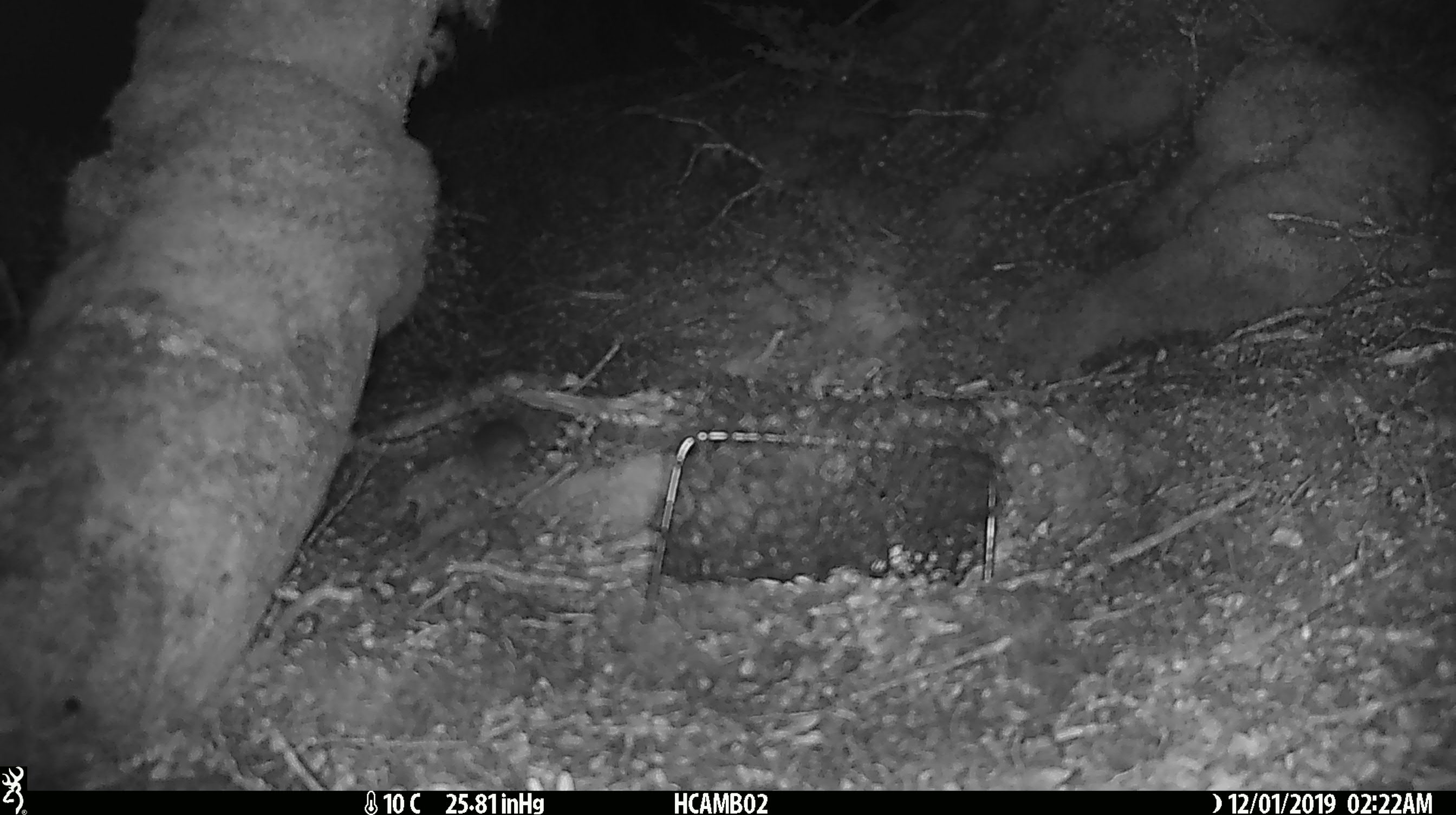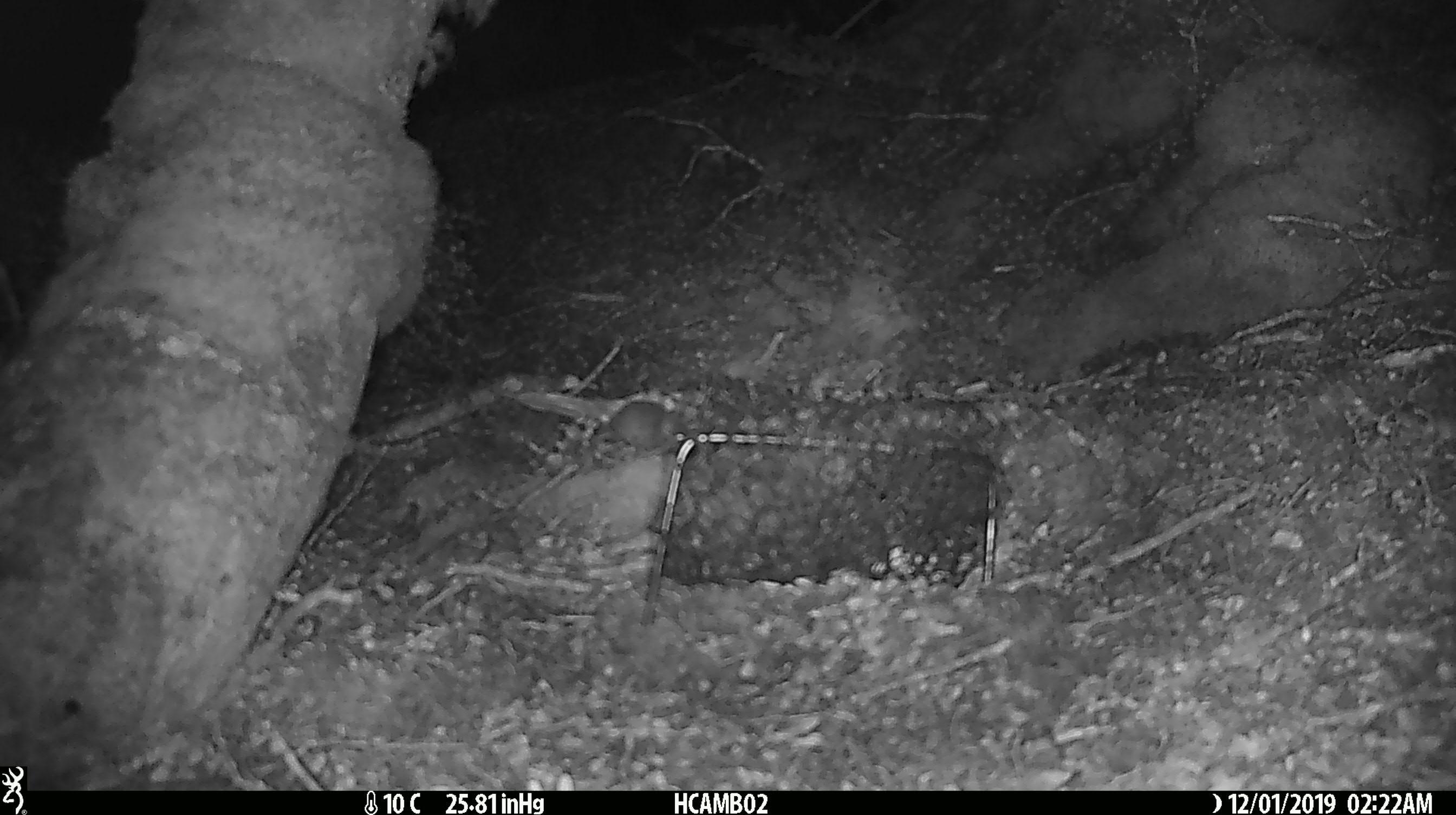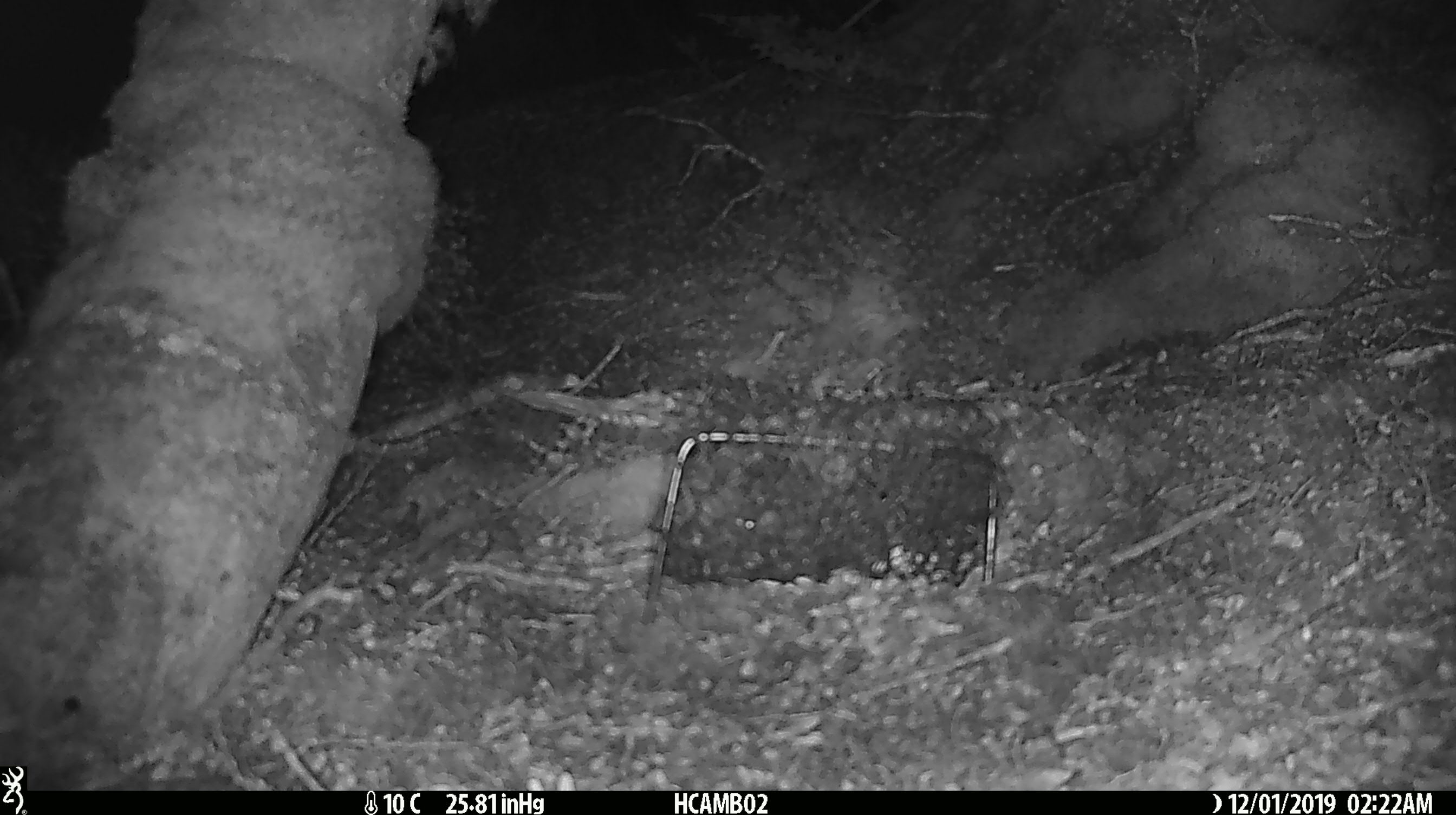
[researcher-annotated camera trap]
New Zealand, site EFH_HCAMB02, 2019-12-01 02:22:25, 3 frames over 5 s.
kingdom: Animalia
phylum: Chordata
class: Mammalia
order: Rodentia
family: Muridae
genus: Mus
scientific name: Mus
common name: mouse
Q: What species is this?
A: Mouse (Mus).